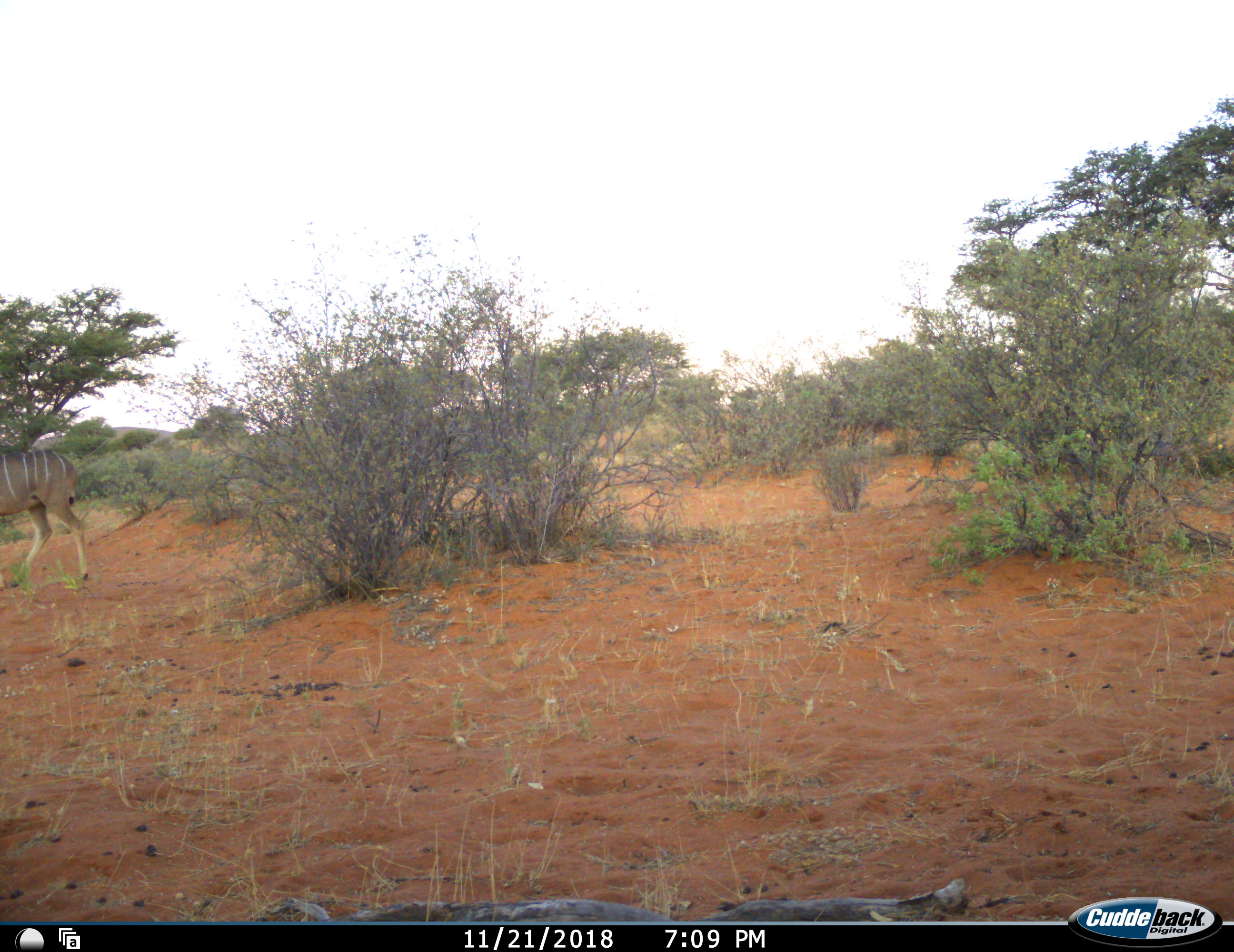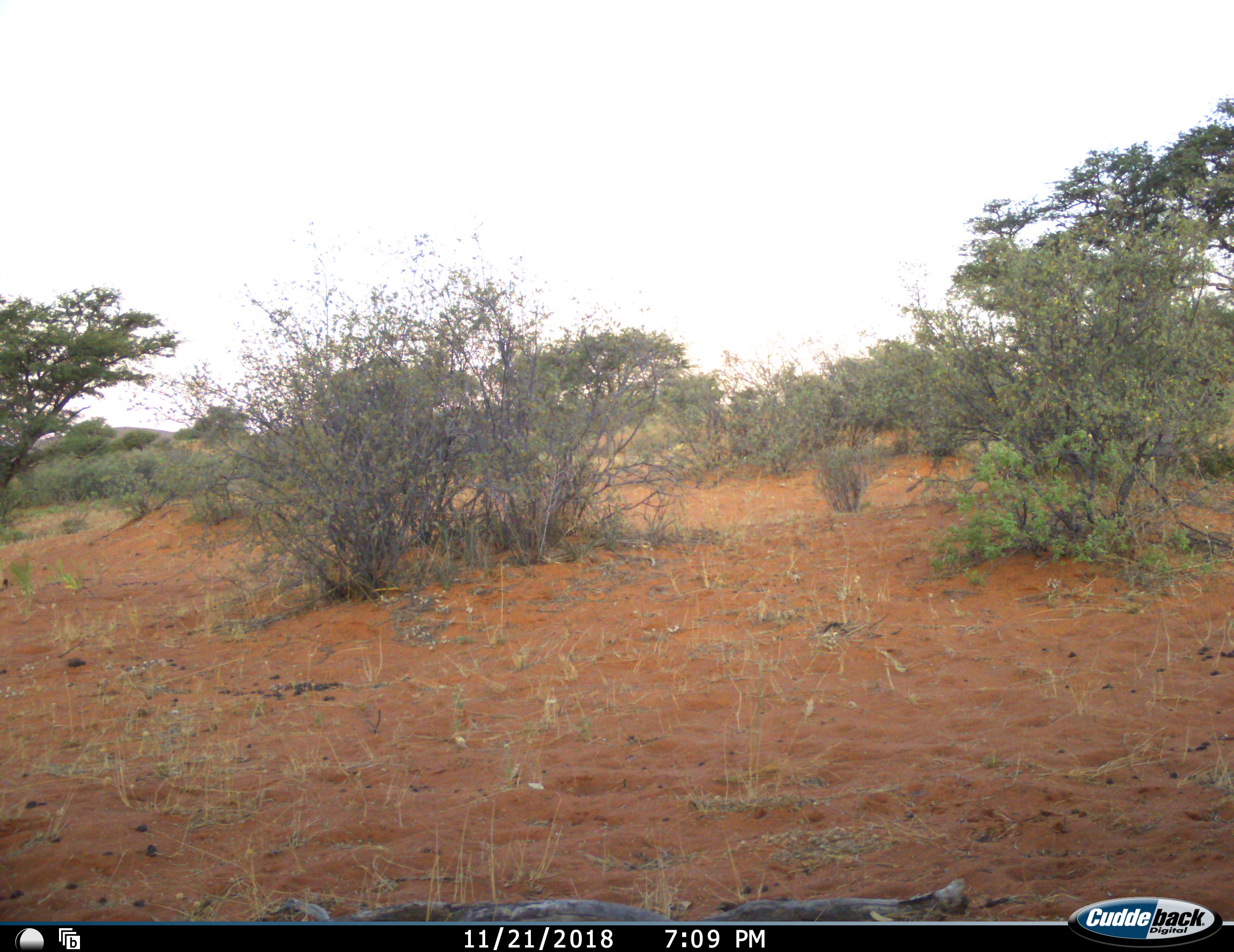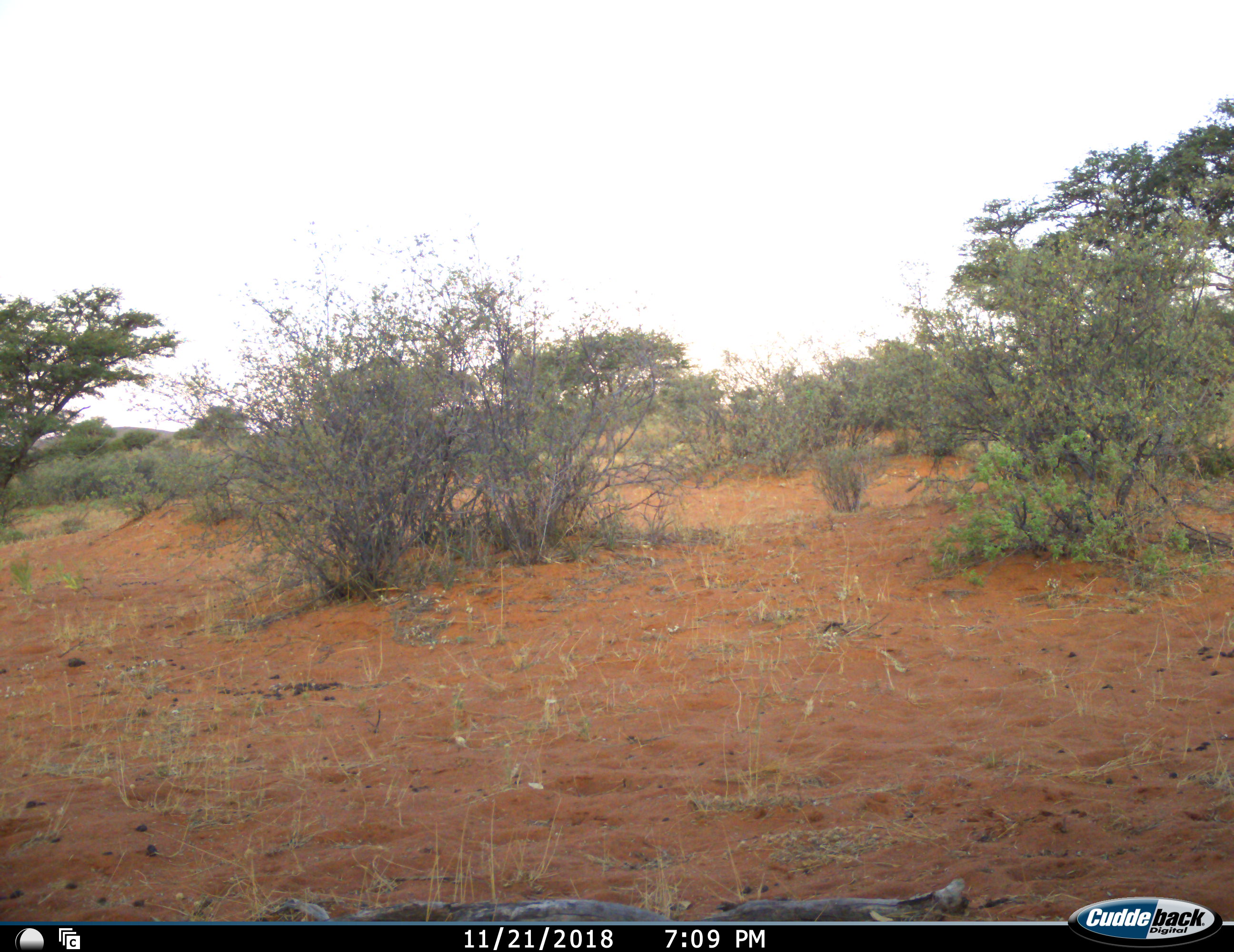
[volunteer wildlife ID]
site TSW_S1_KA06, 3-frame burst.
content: unidentified animal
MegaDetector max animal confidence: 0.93